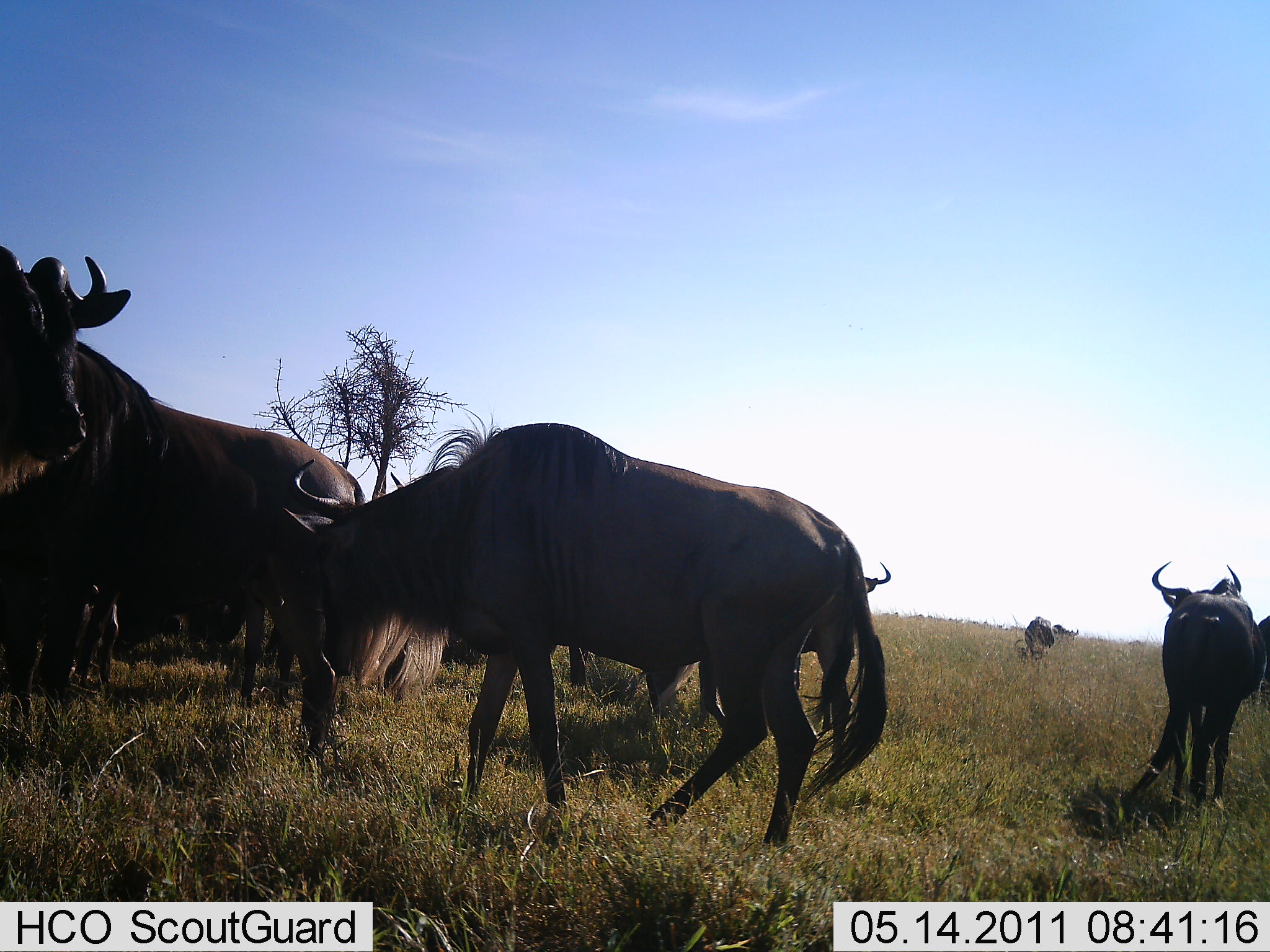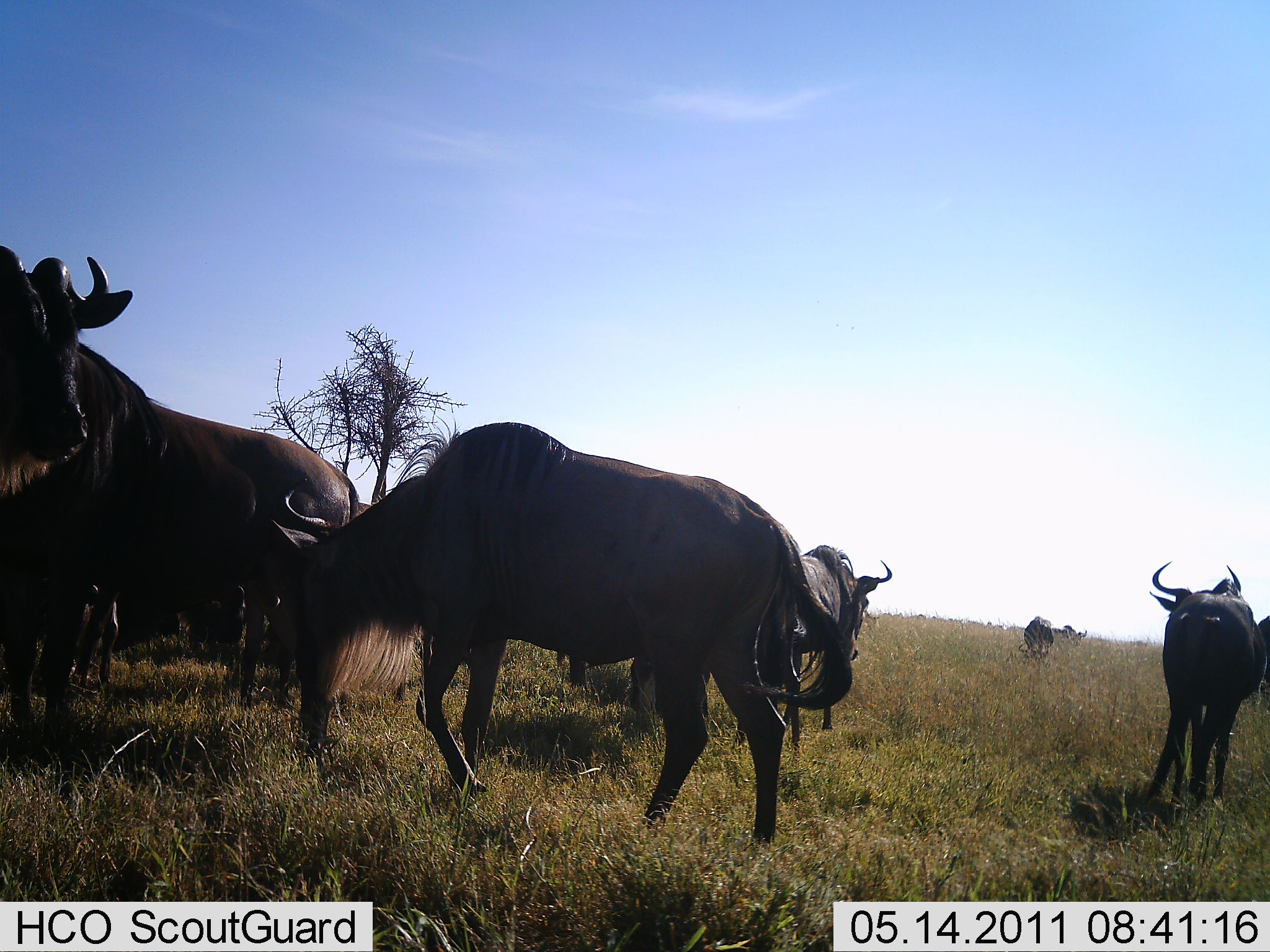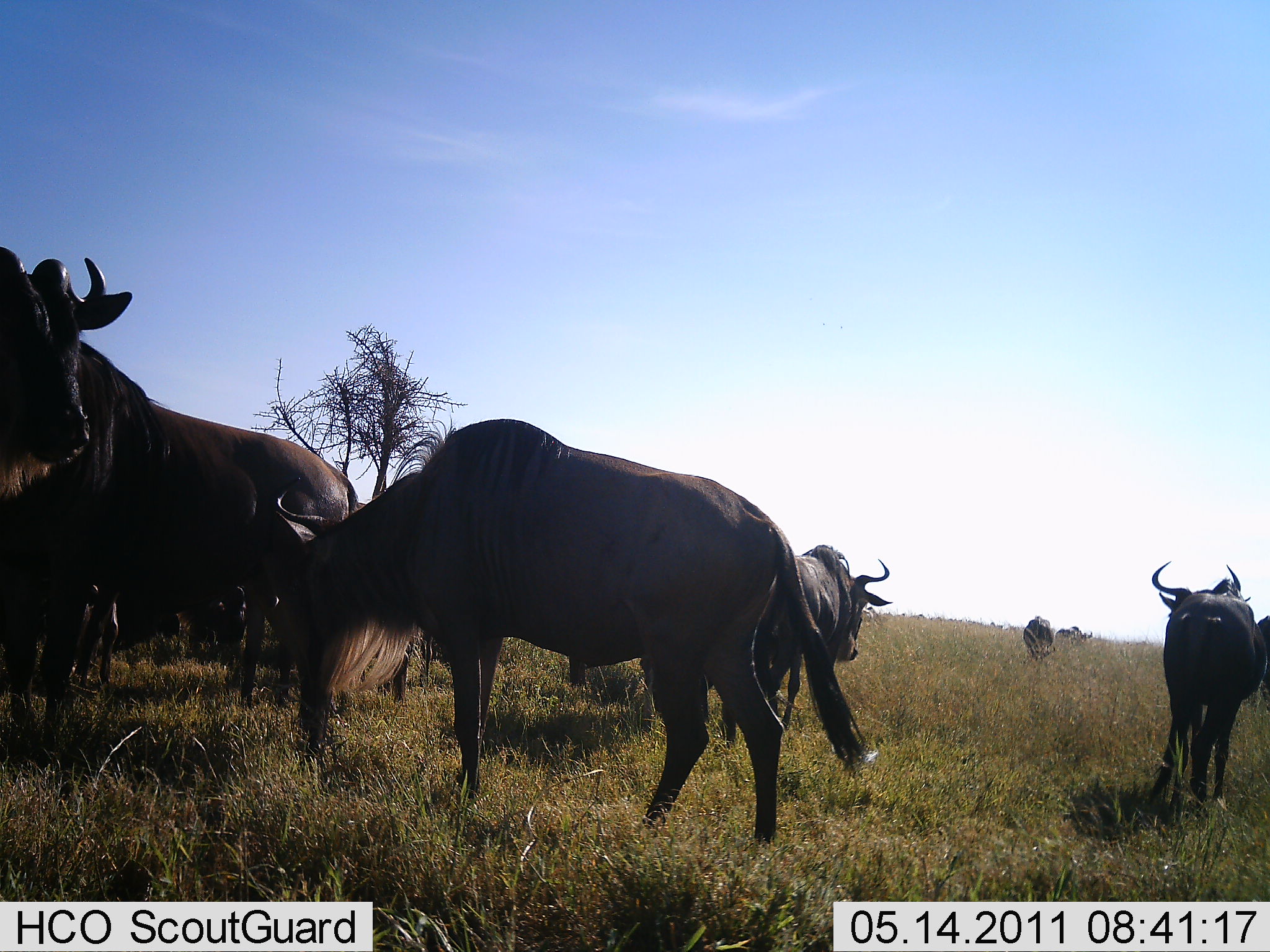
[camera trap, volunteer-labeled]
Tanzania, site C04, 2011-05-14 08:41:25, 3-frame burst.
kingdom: Animalia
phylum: Chordata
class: Mammalia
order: Artiodactyla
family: Bovidae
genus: Connochaetes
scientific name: Connochaetes taurinus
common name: blue wildebeest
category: wildebeest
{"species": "wildebeest (blue wildebeest) (Connochaetes taurinus)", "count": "9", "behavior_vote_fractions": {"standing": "77%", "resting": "0%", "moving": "31%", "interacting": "23%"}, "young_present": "0%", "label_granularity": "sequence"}